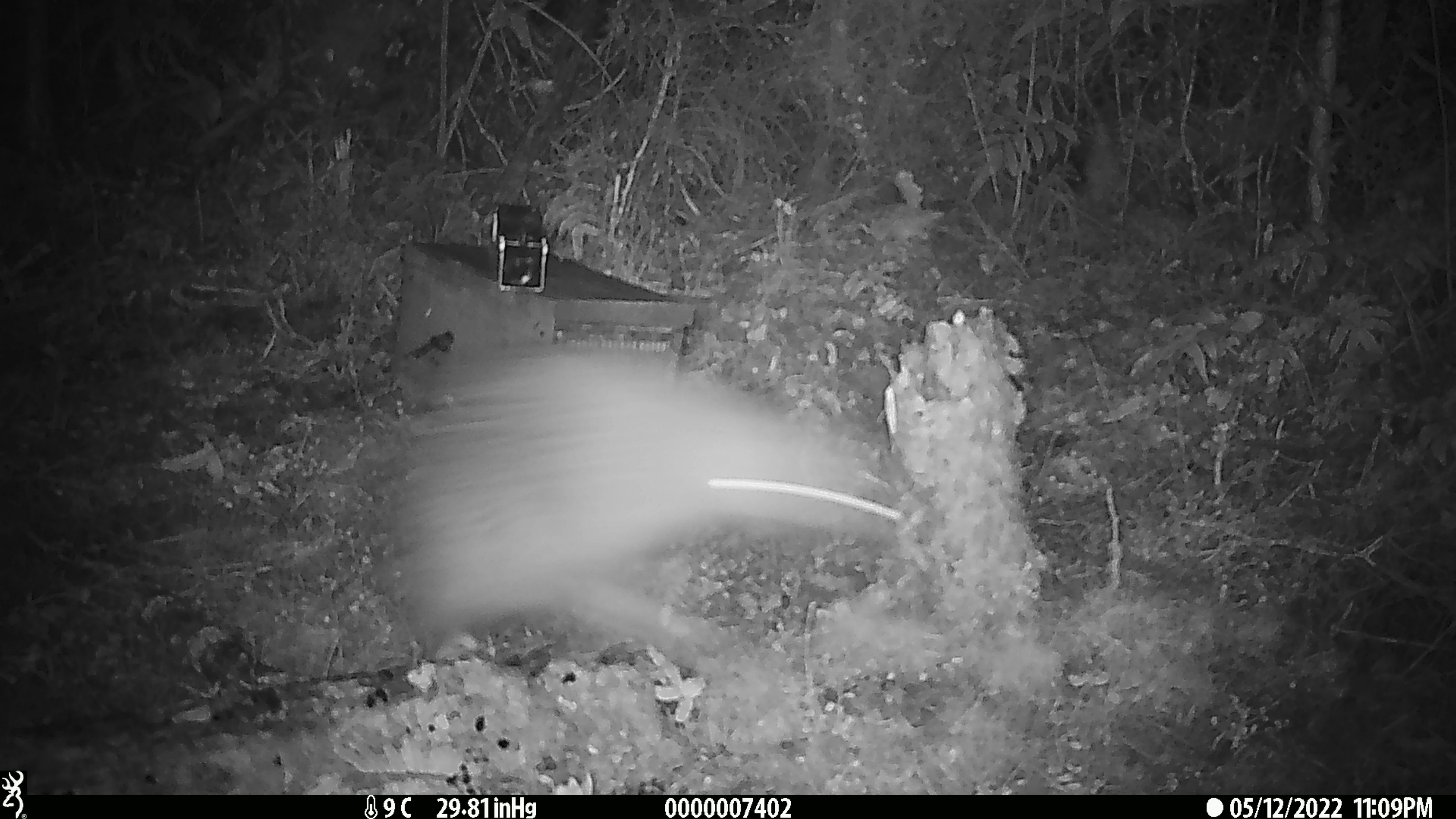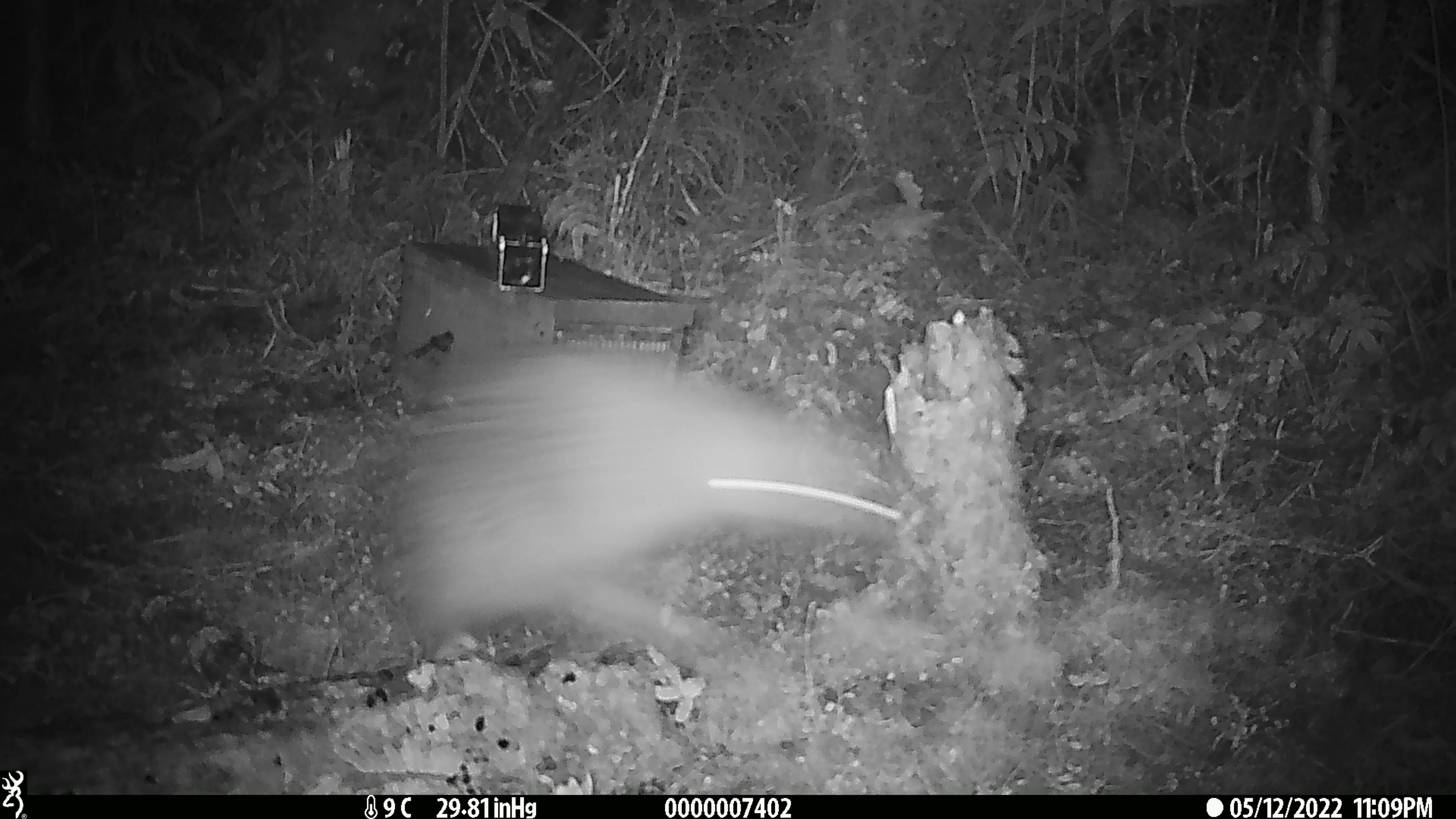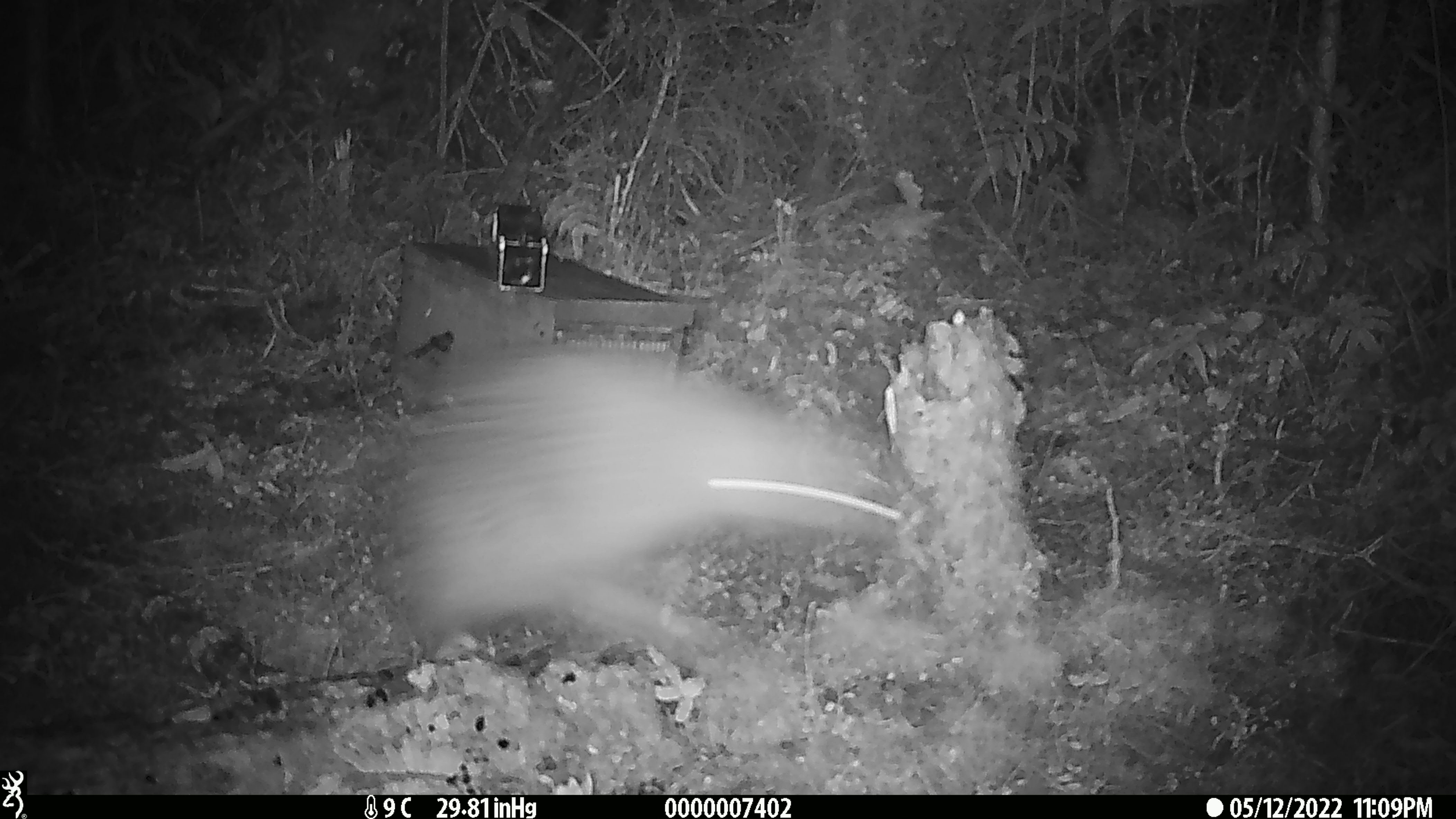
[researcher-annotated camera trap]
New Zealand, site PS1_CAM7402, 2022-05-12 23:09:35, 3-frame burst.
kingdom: Animalia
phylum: Chordata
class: Aves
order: Apterygiformes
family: Apterygidae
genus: Apteryx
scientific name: Apteryx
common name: kiwi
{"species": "kiwi (Apteryx)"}